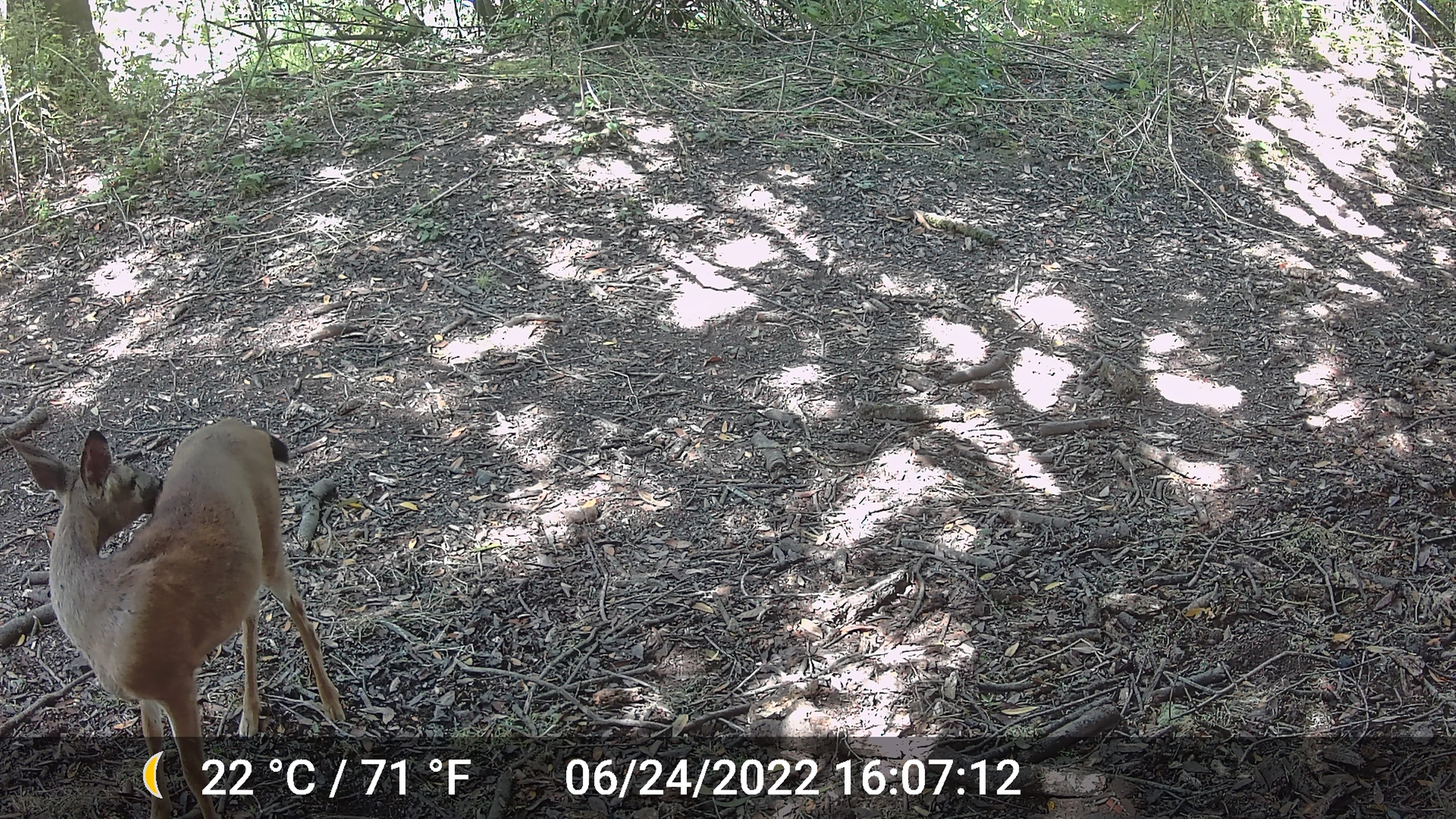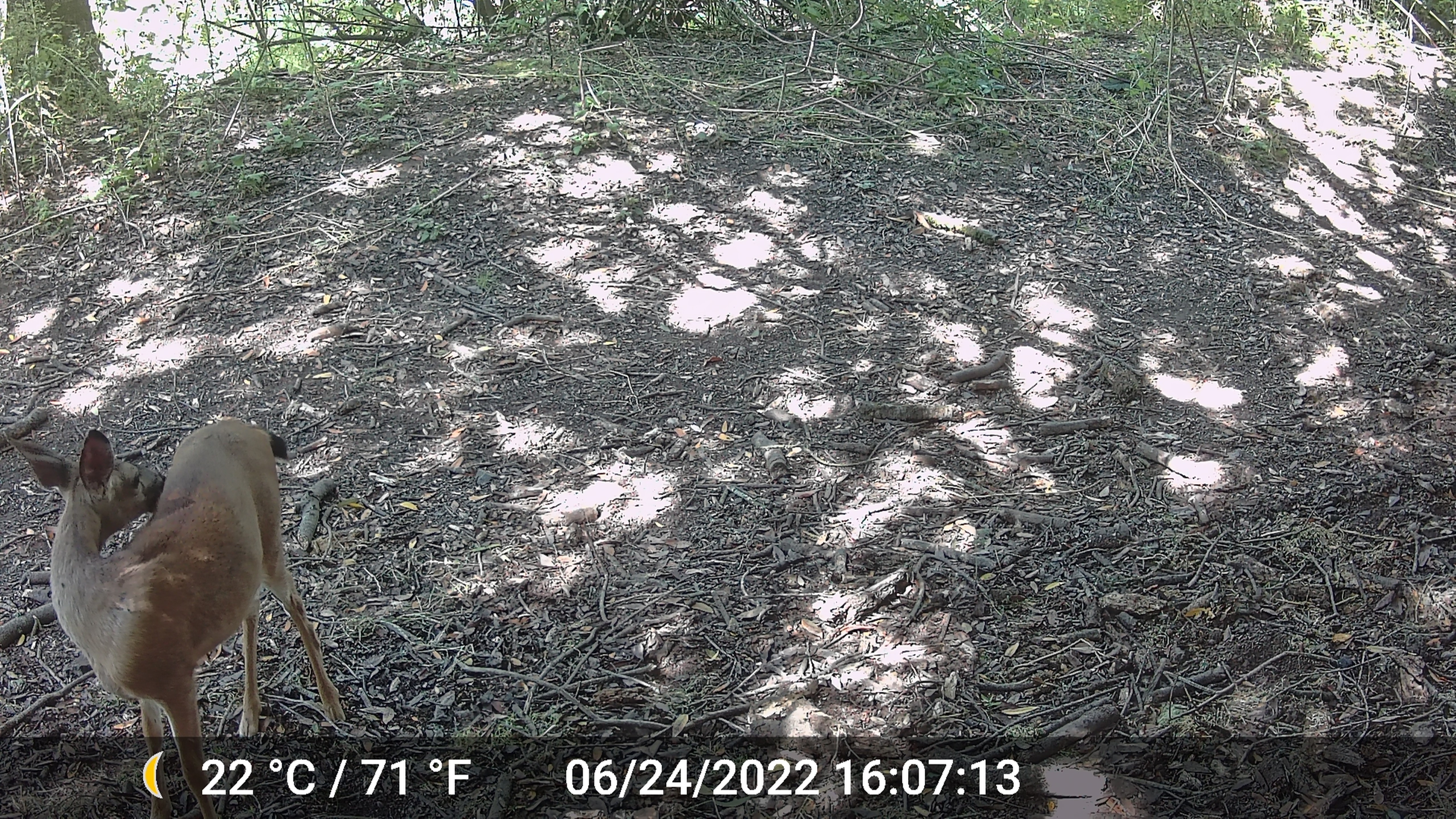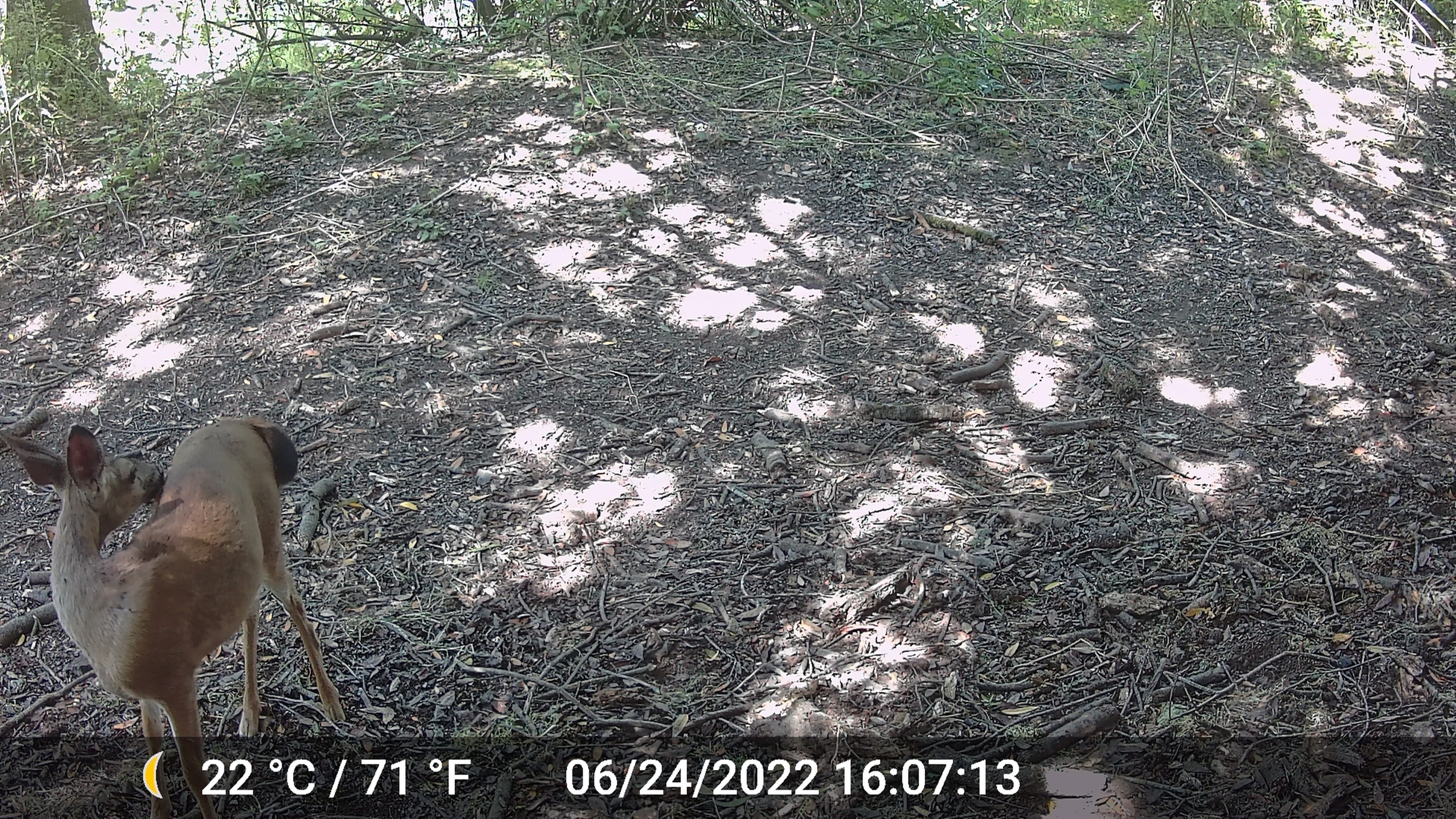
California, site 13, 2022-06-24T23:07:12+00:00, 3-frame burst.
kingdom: Animalia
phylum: Chordata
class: Mammalia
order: Artiodactyla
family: Cervidae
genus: Odocoileus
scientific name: Odocoileus hemionus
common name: mule deer